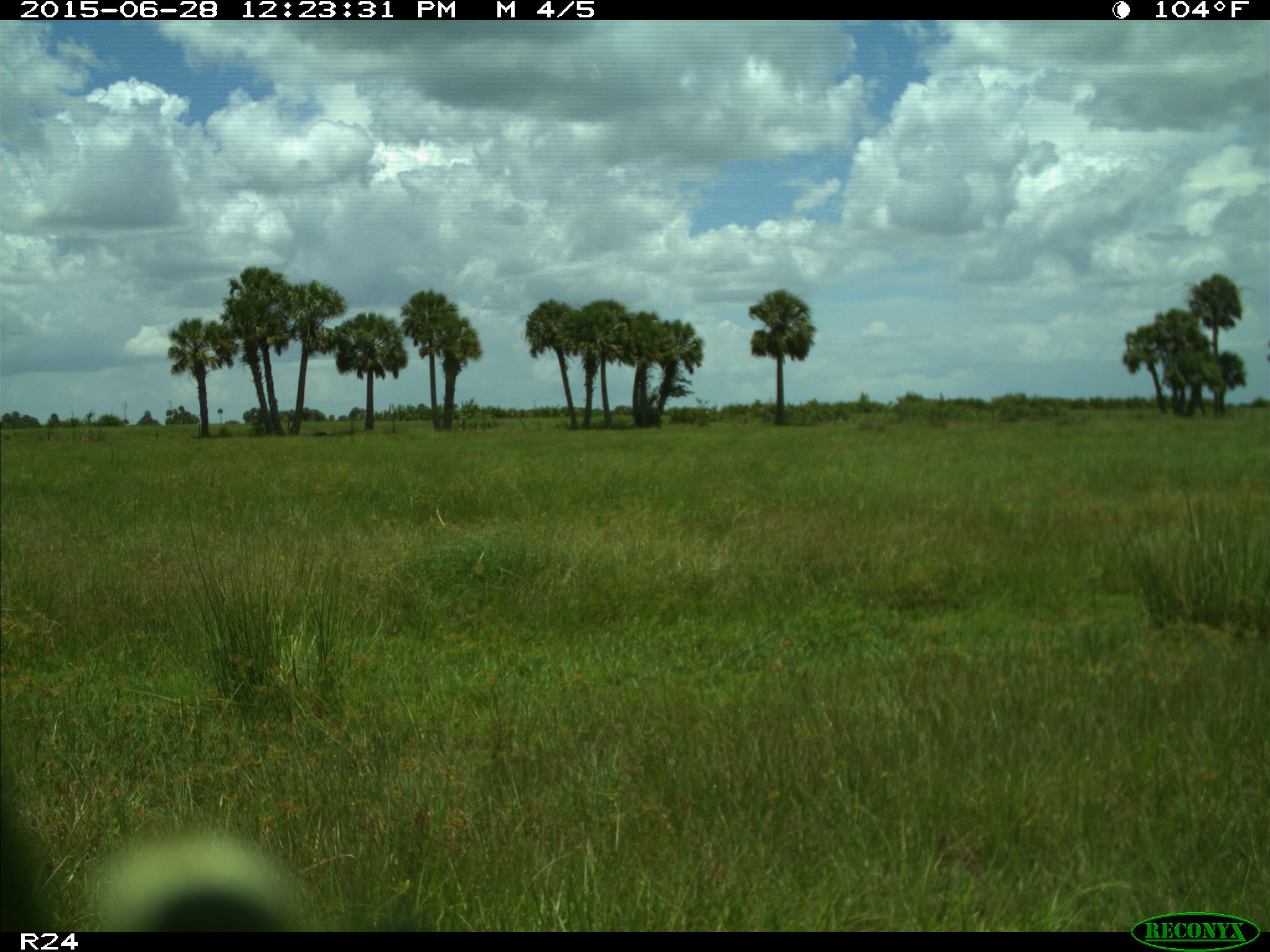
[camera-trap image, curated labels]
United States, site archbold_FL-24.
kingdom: Animalia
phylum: Chordata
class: Mammalia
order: Artiodactyla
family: Bovidae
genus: Bos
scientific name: Bos taurus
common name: domestic cow